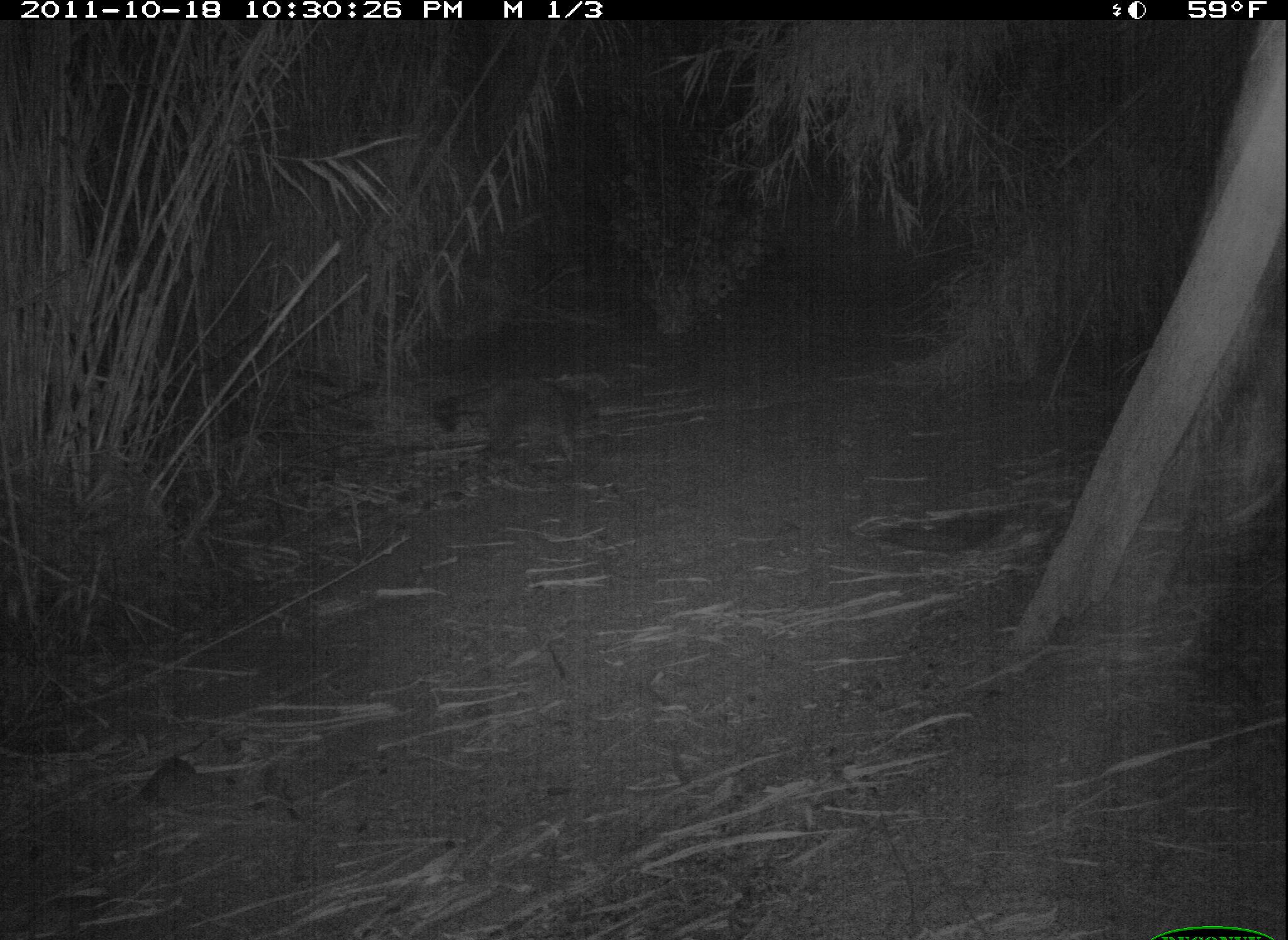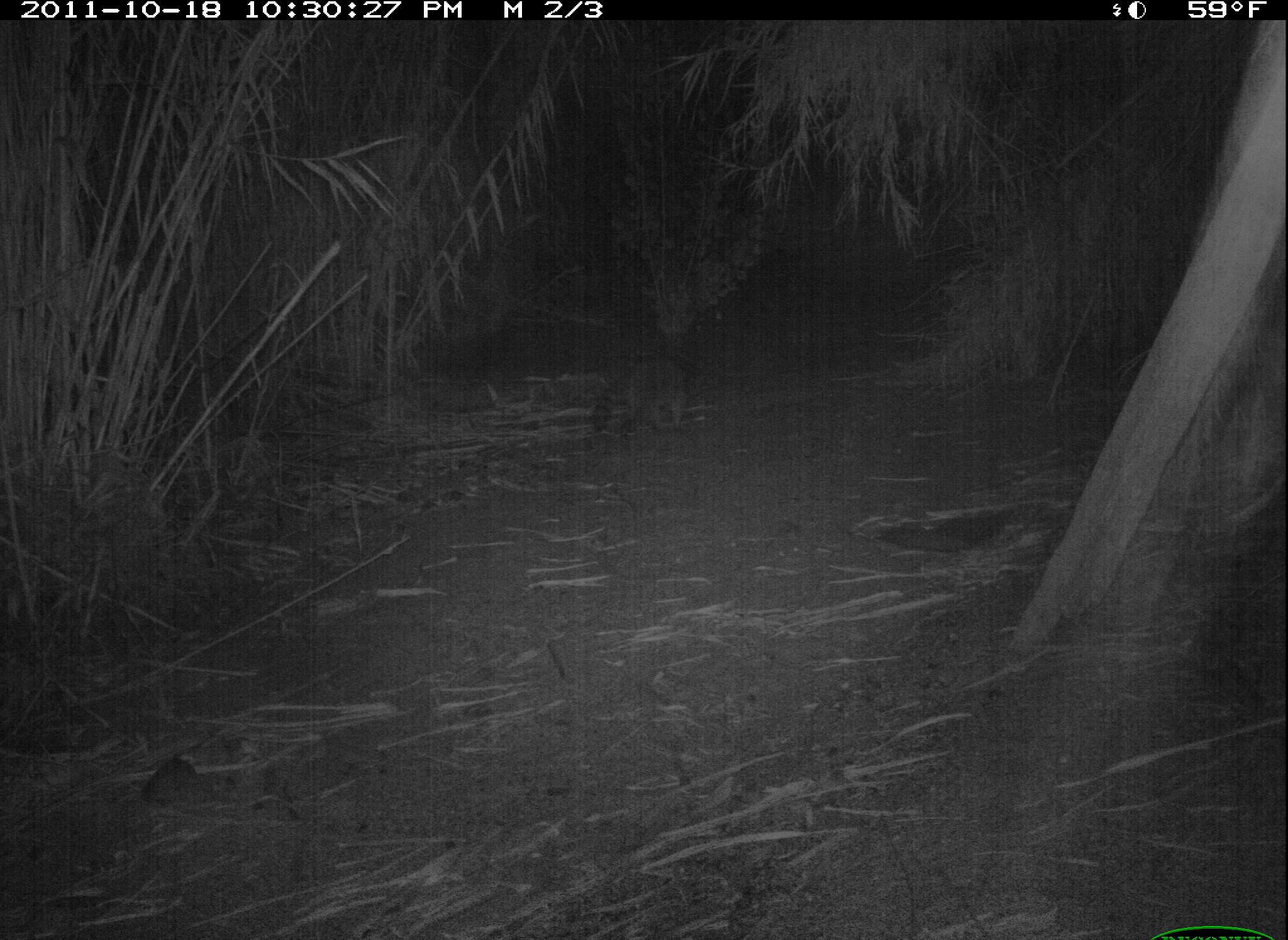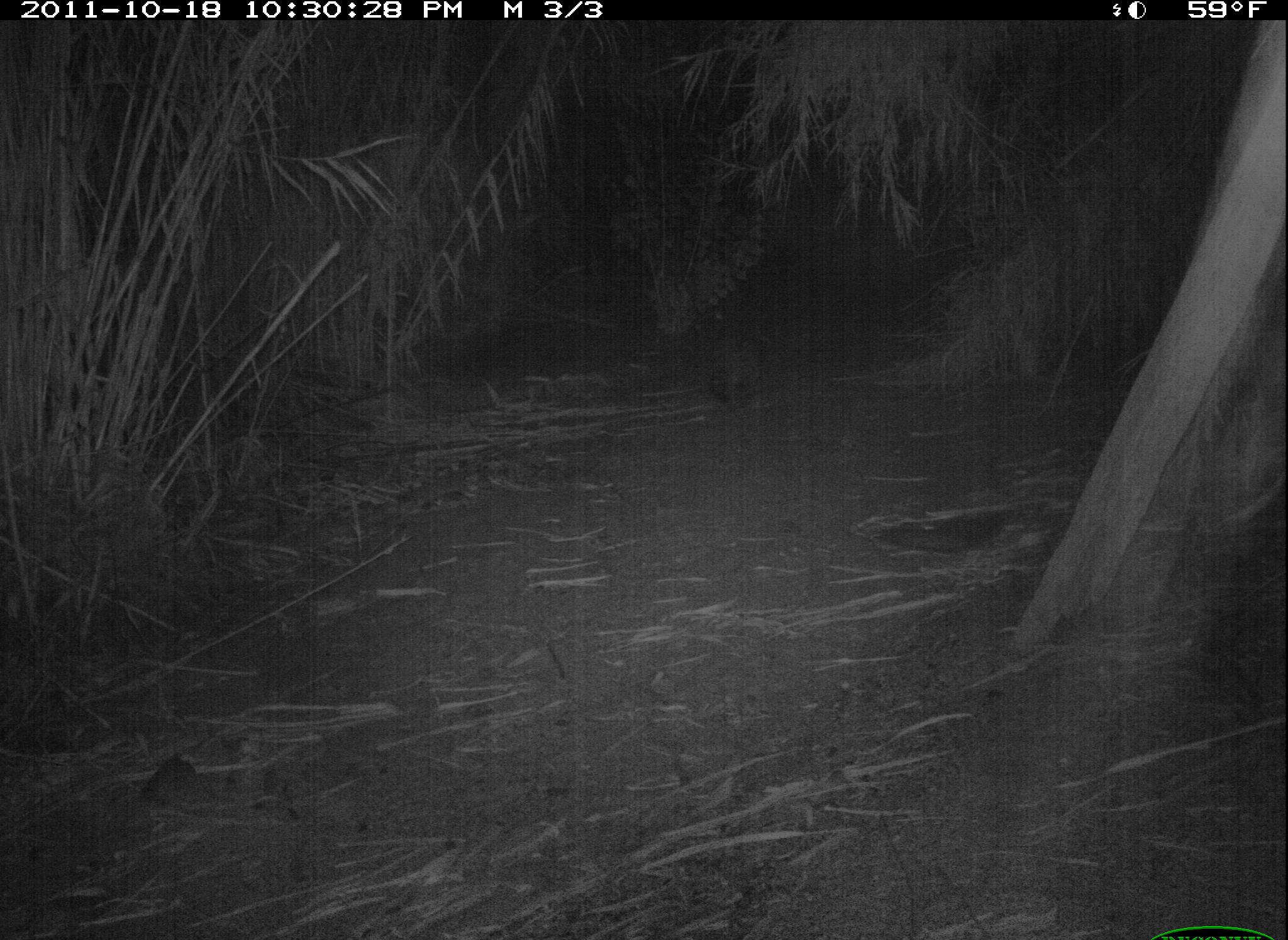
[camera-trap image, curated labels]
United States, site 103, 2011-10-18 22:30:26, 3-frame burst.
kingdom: Animalia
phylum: Chordata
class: Mammalia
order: Carnivora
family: Procyonidae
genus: Procyon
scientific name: Procyon lotor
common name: raccoon